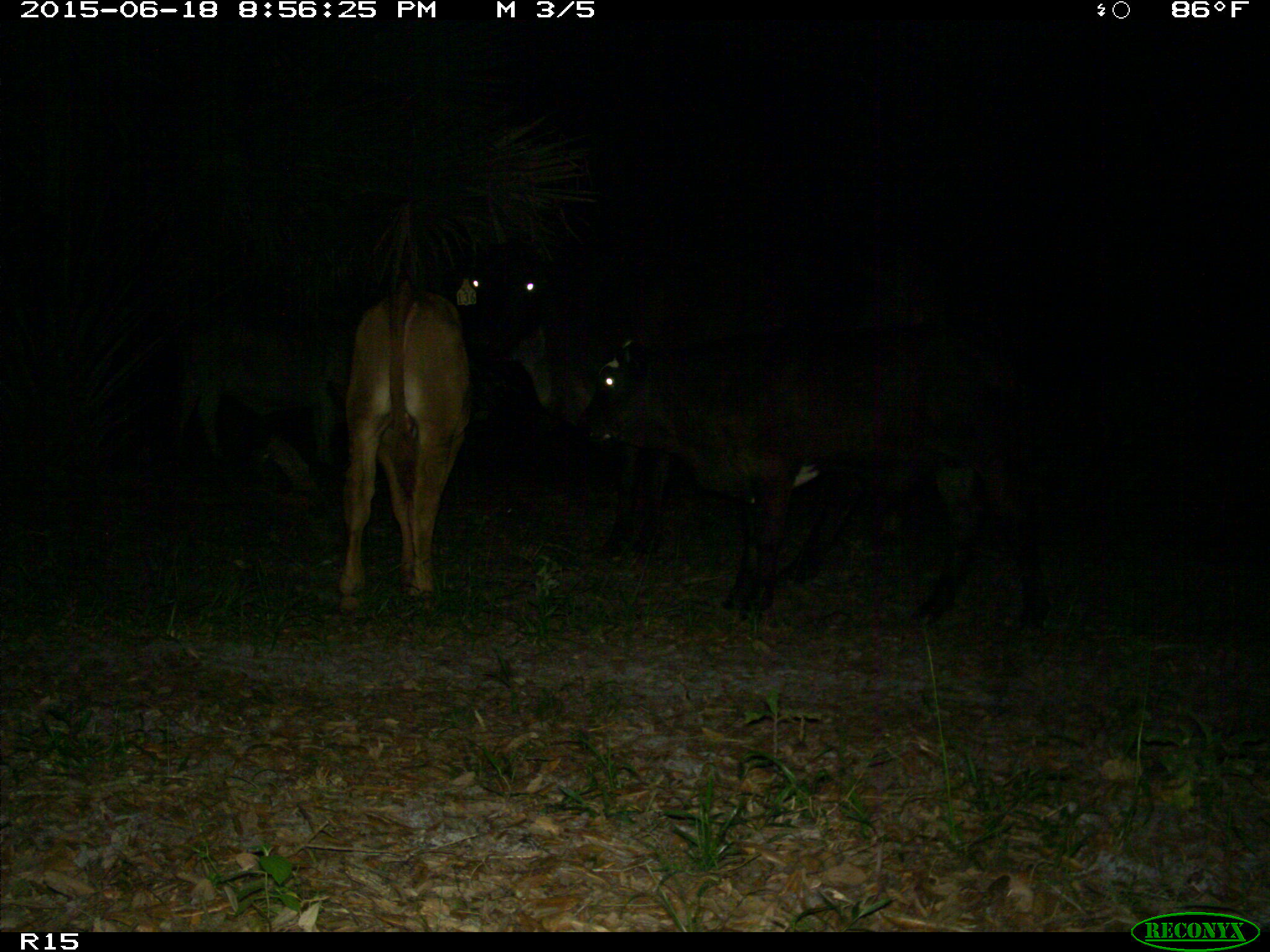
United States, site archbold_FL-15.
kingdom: Animalia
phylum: Chordata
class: Mammalia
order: Artiodactyla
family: Bovidae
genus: Bos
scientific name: Bos taurus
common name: domestic cow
Bos taurus (domestic cow).